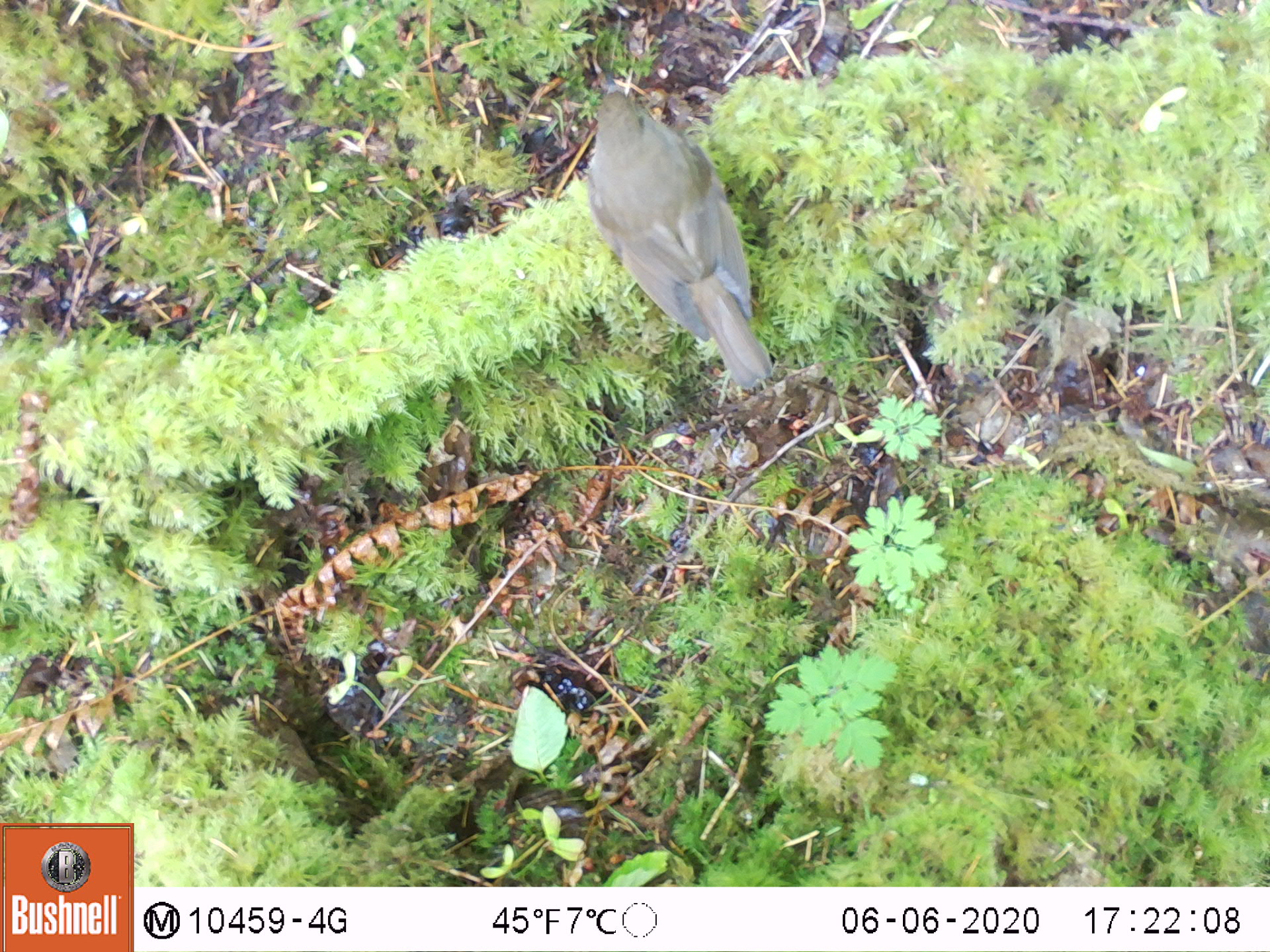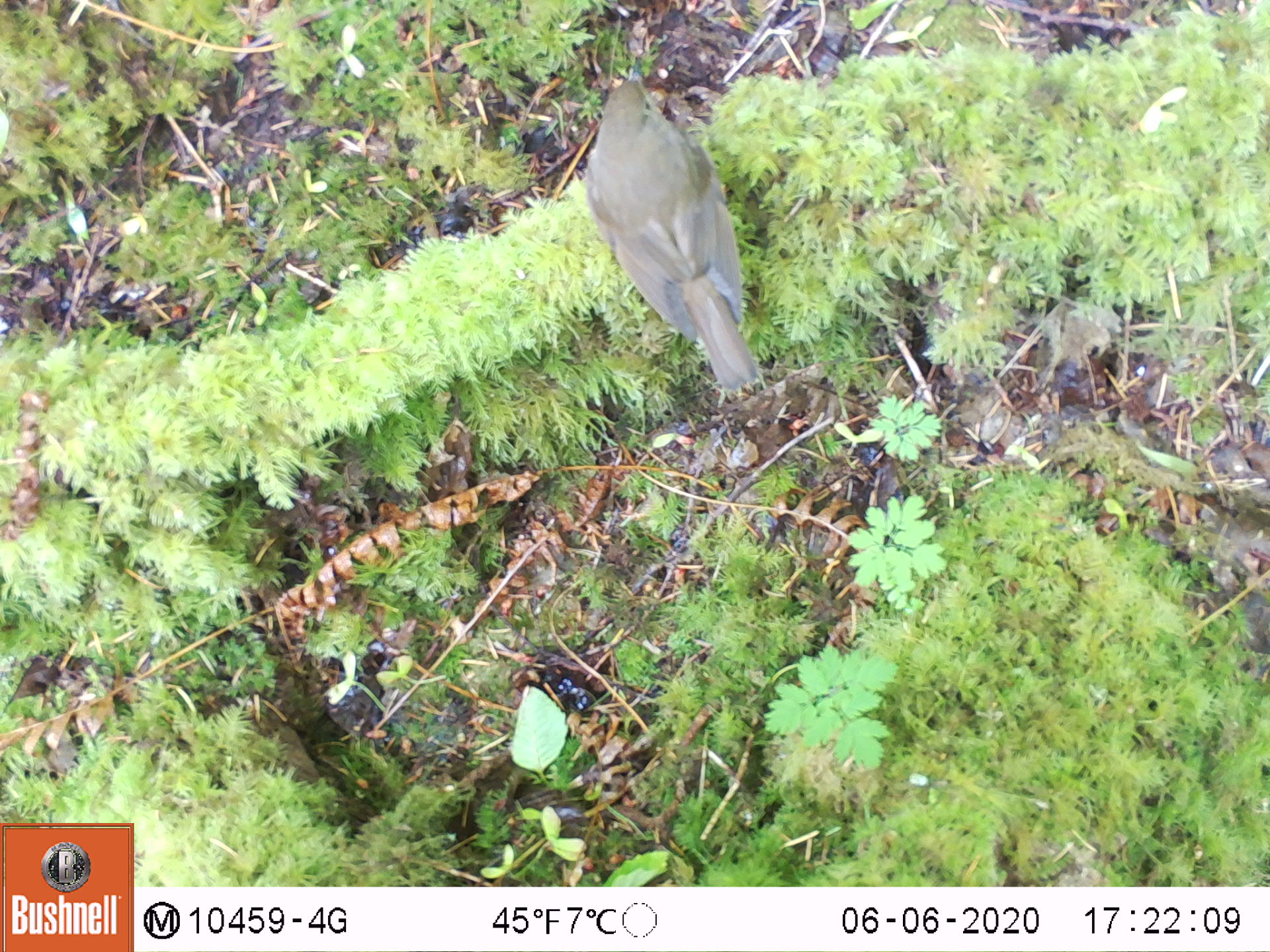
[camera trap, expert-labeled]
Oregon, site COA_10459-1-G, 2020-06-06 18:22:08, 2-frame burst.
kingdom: Animalia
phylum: Chordata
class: Aves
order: Passeriformes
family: Turdidae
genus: Catharus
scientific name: Catharus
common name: brown thrushes and nightingale-thrushes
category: catharus species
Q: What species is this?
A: Catharus species (brown thrushes and nightingale-thrushes) (Catharus).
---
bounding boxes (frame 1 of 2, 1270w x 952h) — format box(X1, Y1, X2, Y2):
catharus species: box(580, 73, 770, 386)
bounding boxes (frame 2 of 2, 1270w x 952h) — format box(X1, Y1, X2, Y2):
catharus species: box(583, 65, 761, 389)